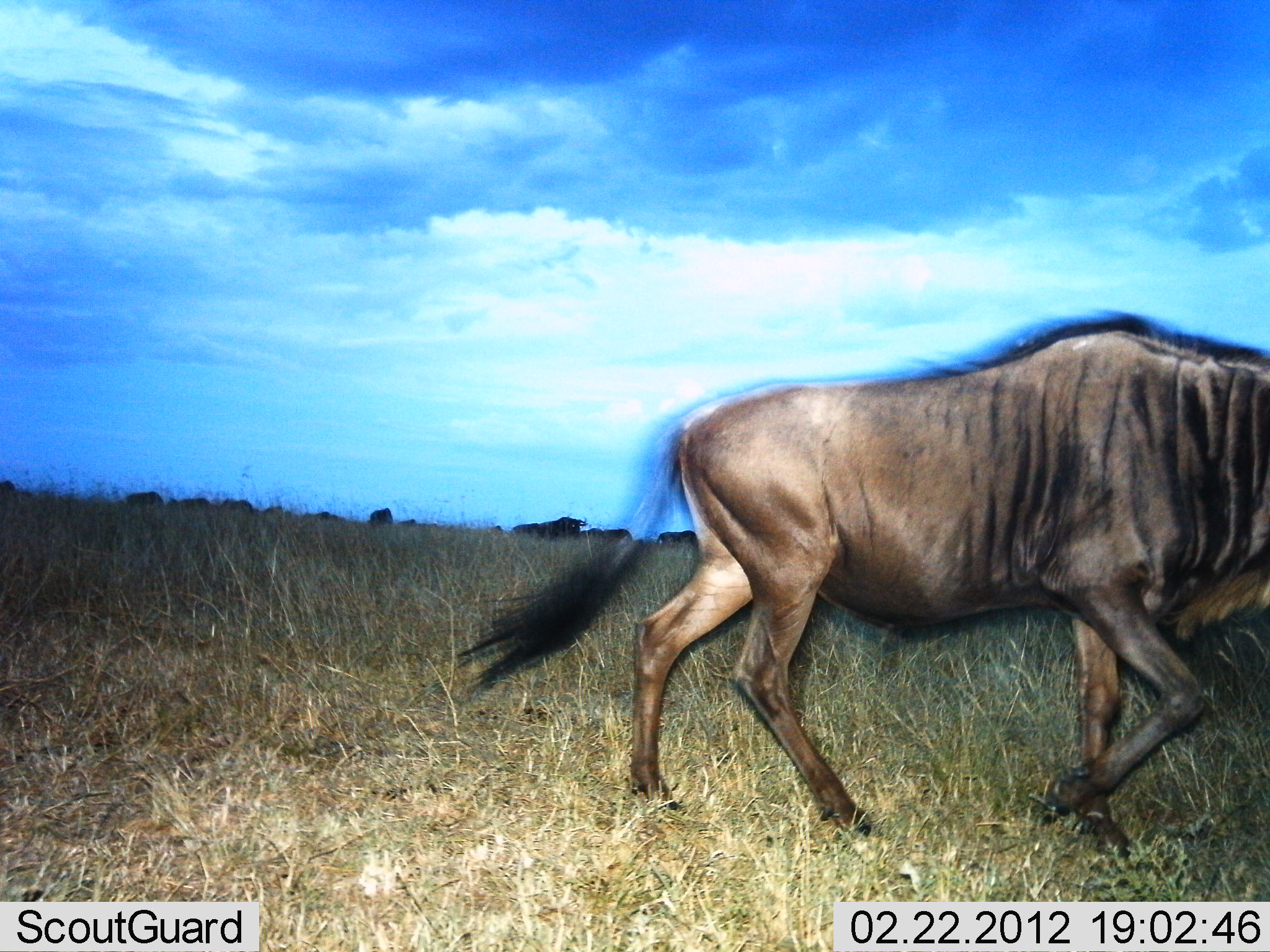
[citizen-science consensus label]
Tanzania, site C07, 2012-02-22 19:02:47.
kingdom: Animalia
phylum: Chordata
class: Mammalia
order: Artiodactyla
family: Bovidae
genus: Connochaetes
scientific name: Connochaetes taurinus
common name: blue wildebeest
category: wildebeest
Wildebeest (blue wildebeest) (Connochaetes taurinus), count 1. Behavior (volunteer vote fractions): standing 20%, resting 0%, moving 100%, interacting 0%. Young present (vote fraction): 0%. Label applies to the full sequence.